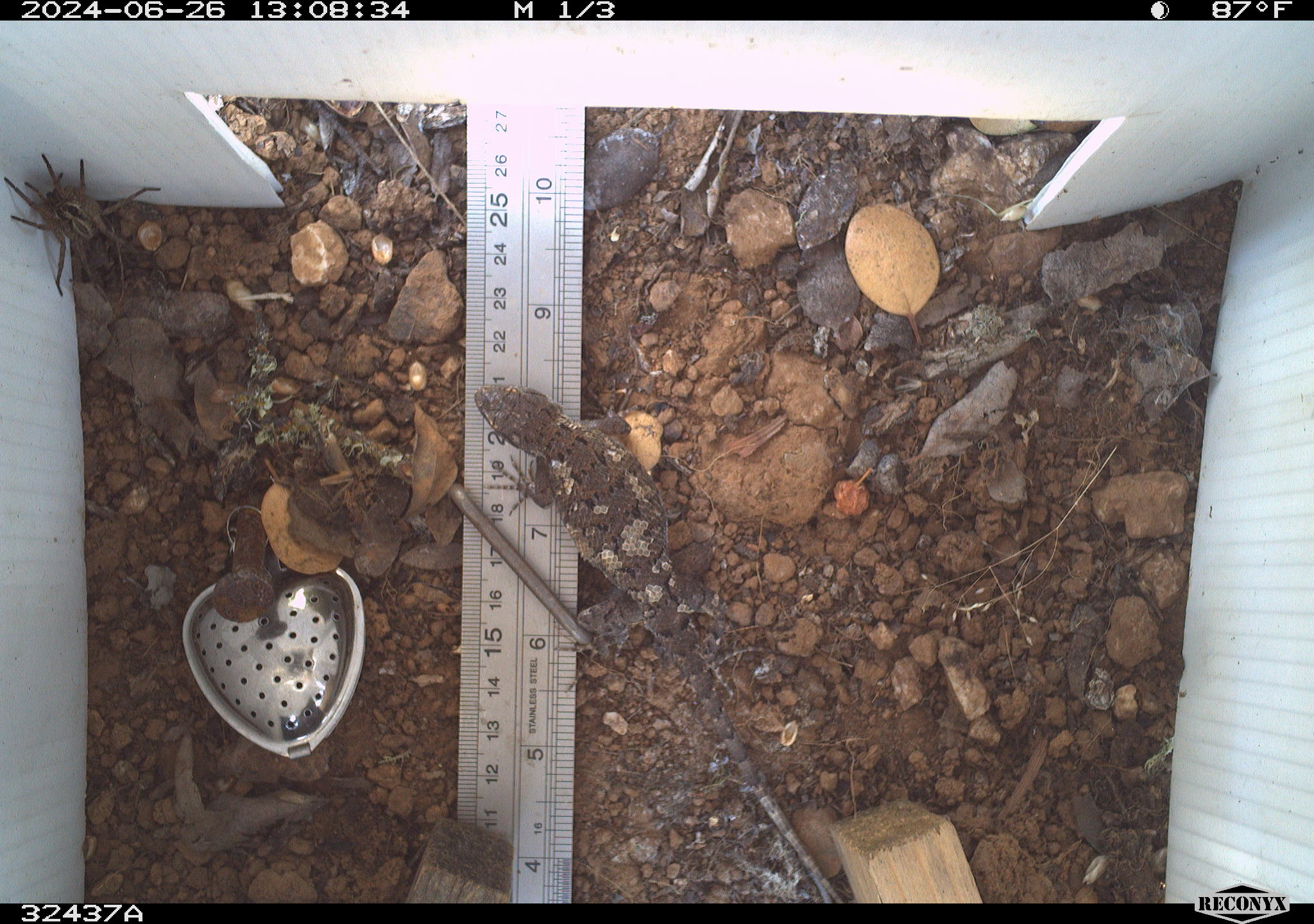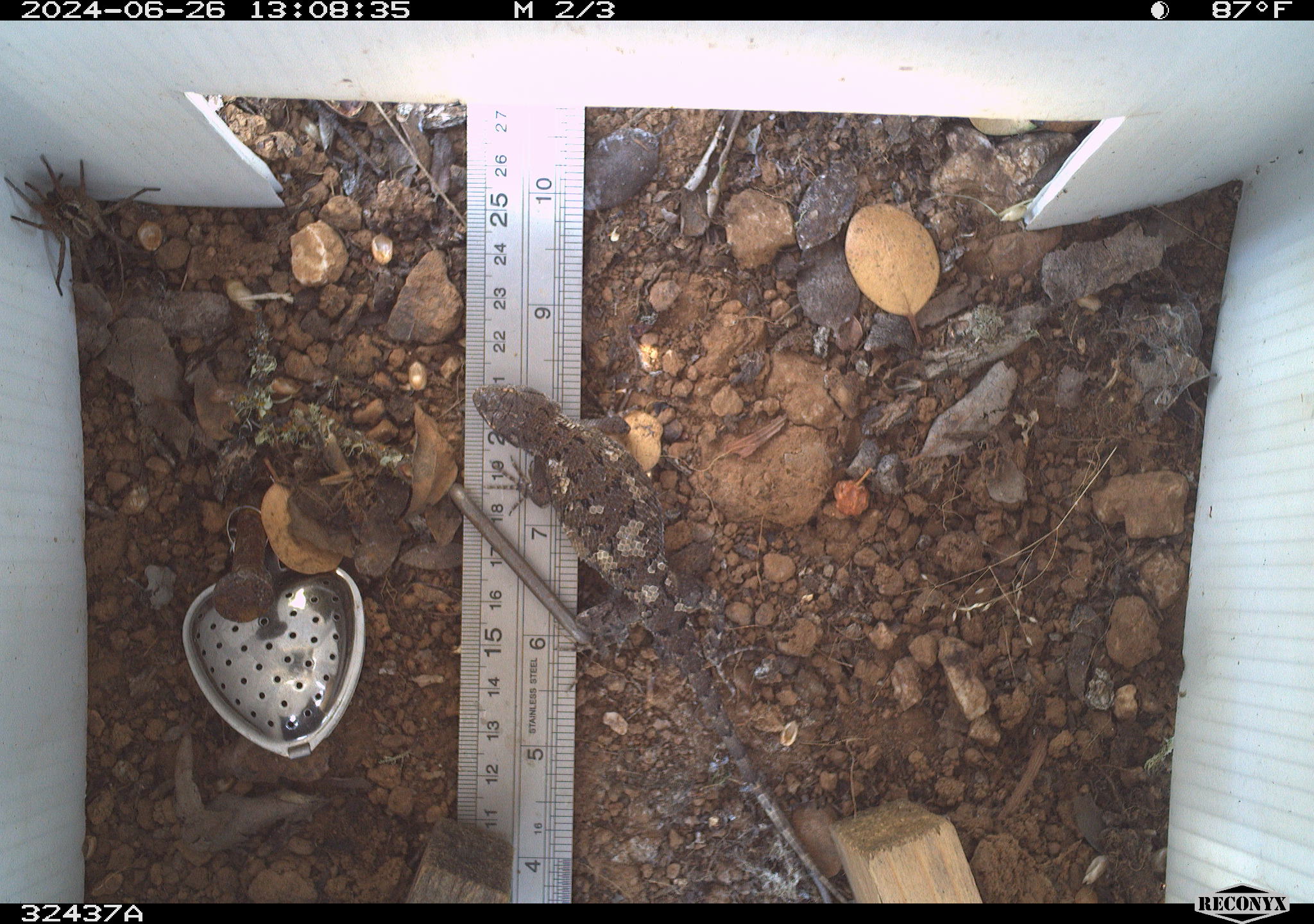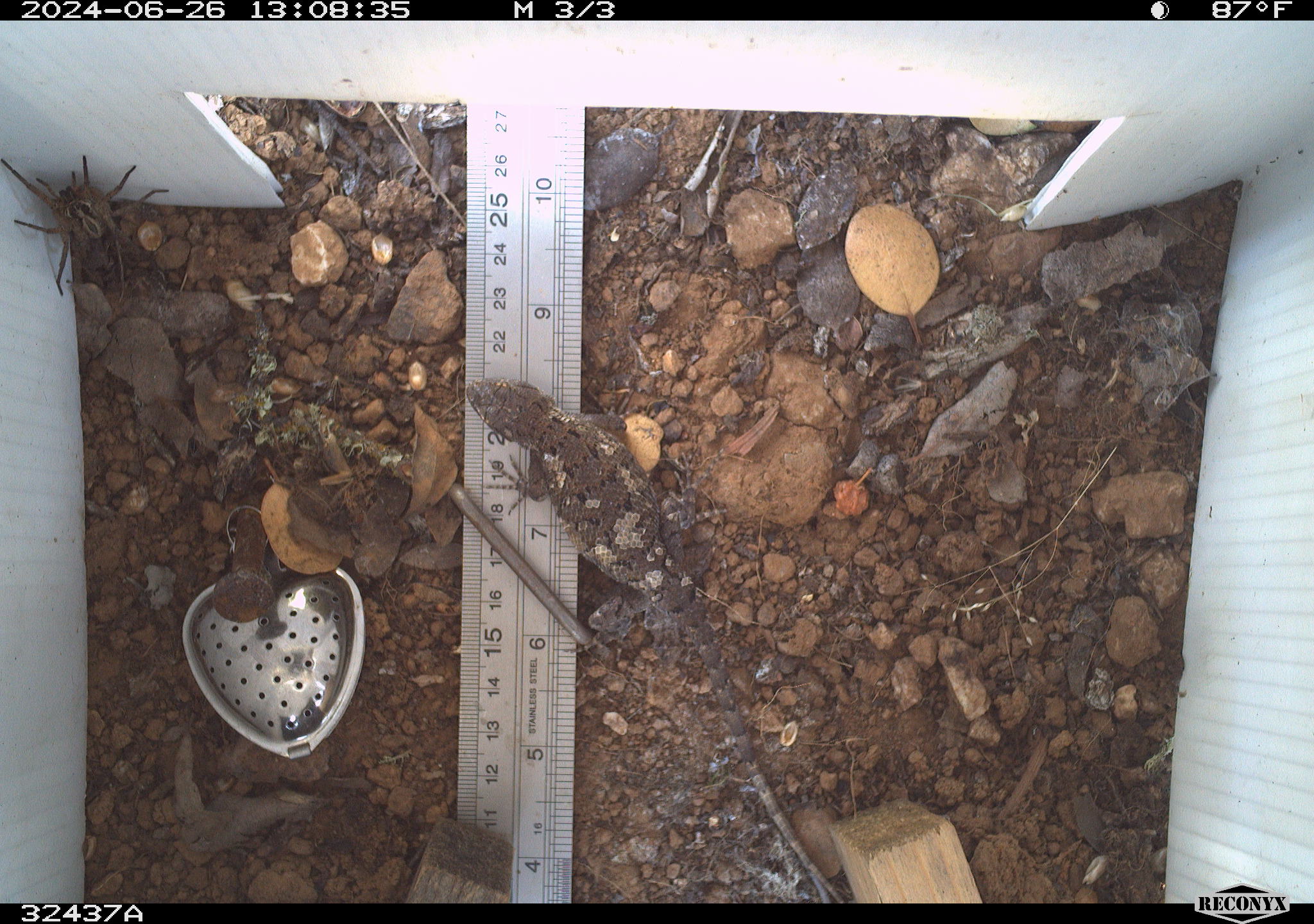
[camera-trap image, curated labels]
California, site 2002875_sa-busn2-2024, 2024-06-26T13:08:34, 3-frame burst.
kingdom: Animalia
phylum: Arthropoda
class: Arachnida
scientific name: Arachnida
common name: arachnids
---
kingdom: Animalia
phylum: Chordata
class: Reptilia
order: Squamata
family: Phrynosomatidae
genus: Sceloporus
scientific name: Sceloporus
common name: spiny lizards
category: sceloporus species